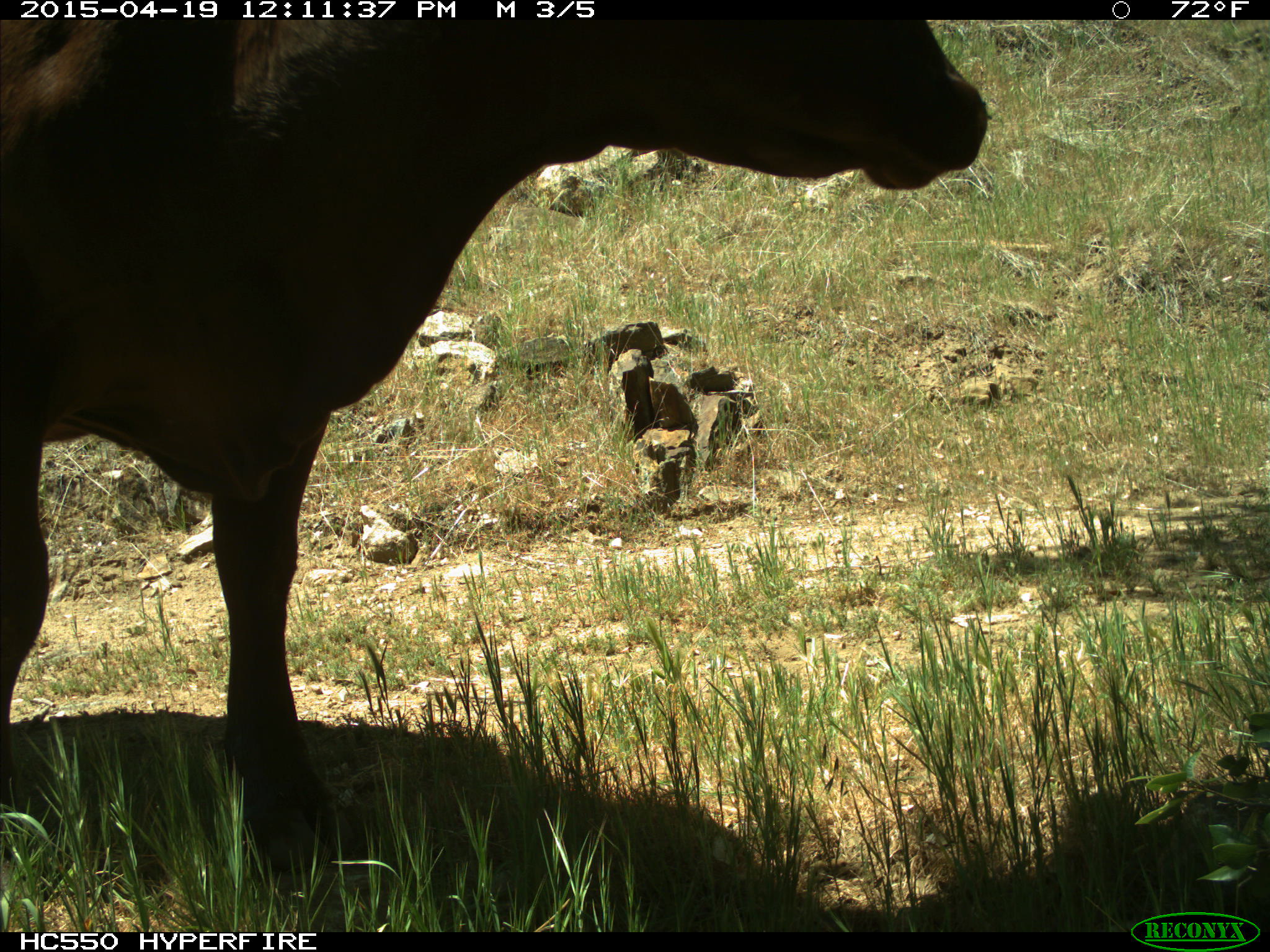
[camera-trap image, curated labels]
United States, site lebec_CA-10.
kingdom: Animalia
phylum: Chordata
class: Mammalia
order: Artiodactyla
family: Bovidae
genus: Bos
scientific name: Bos taurus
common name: domestic cow